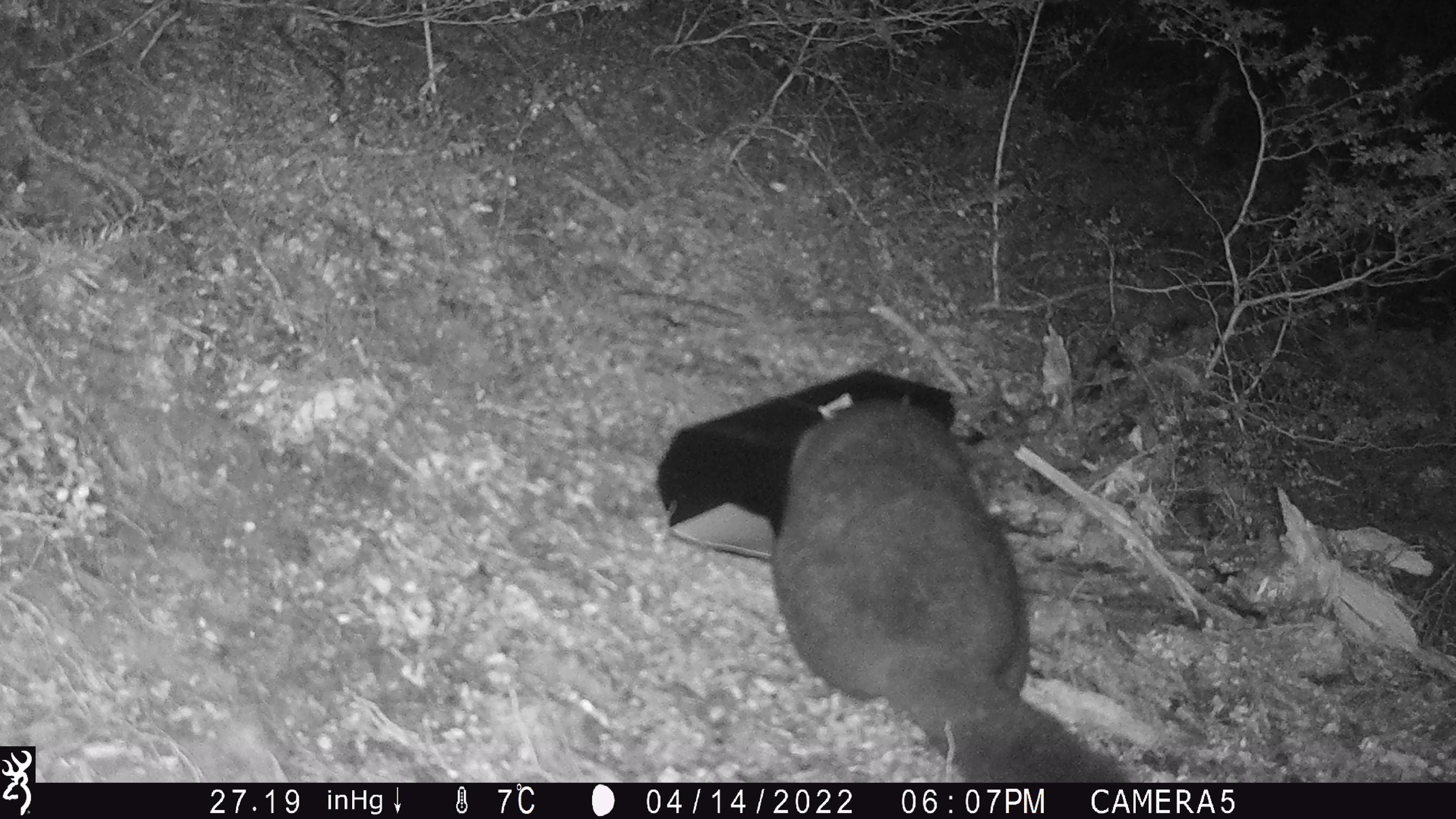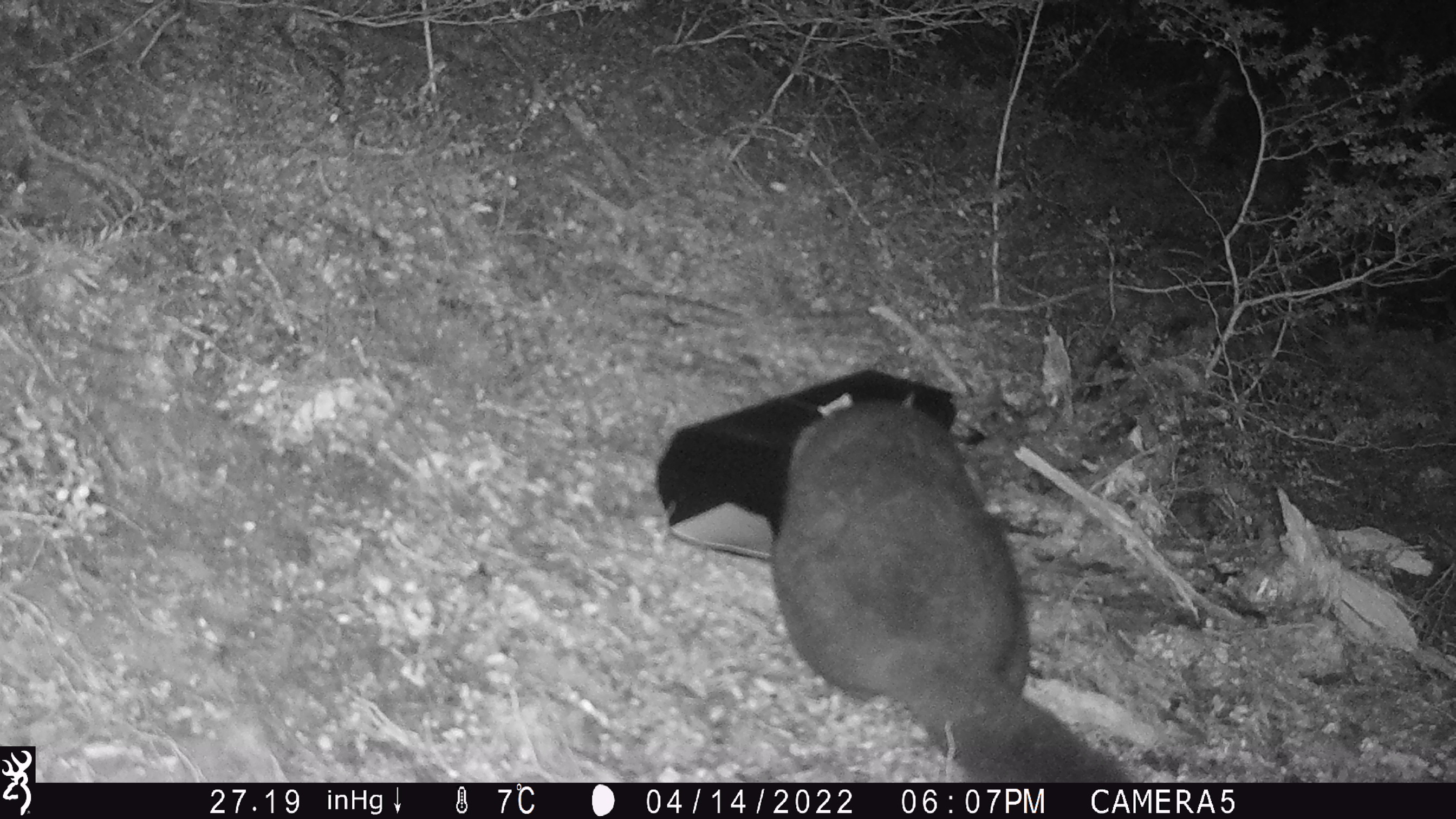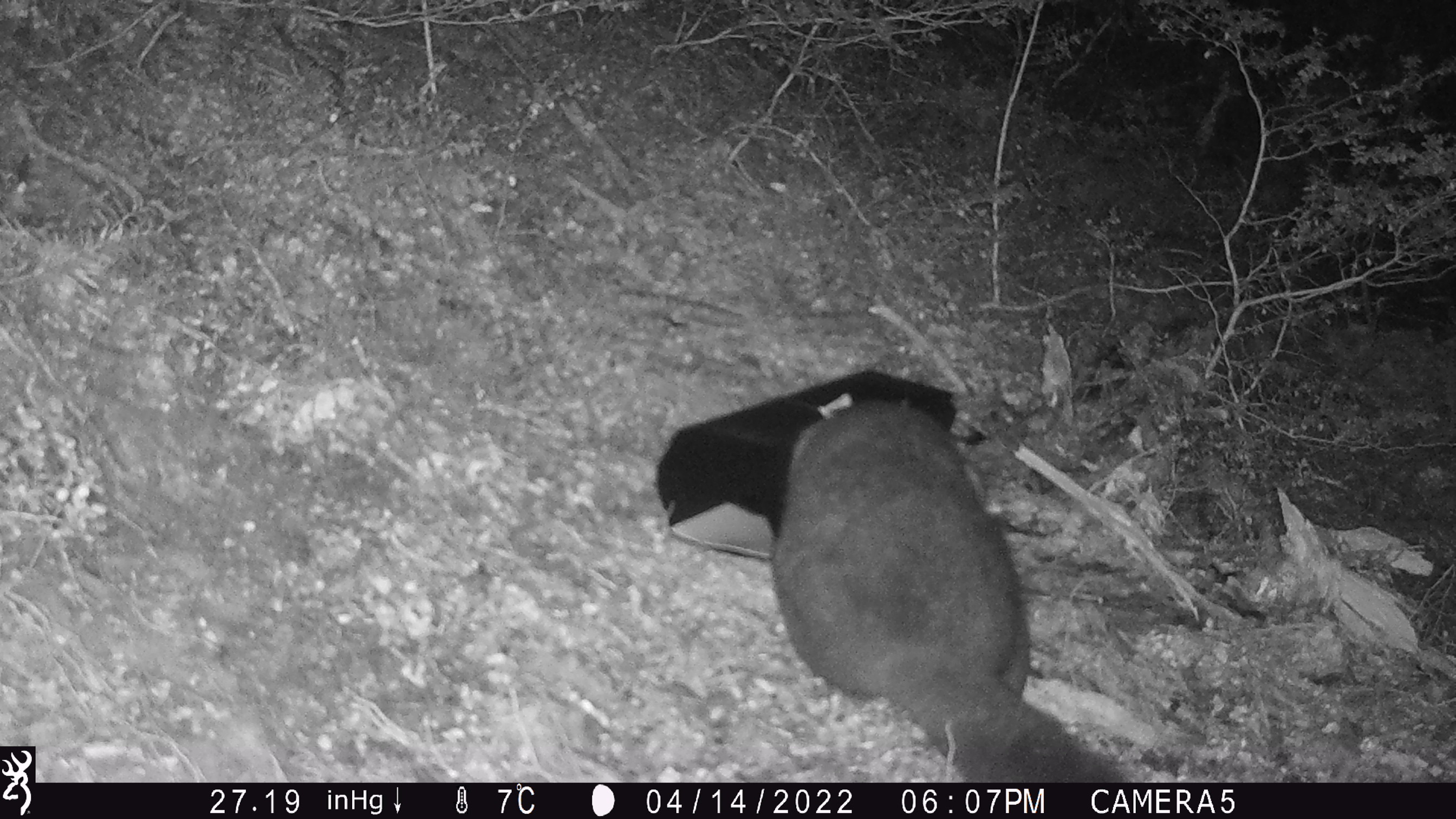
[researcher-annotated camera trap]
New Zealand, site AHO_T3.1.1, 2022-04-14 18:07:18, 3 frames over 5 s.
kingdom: Animalia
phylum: Chordata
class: Mammalia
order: Diprotodontia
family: Phalangeridae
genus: Trichosurus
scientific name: Trichosurus vulpecula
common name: common brushtail possum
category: possum